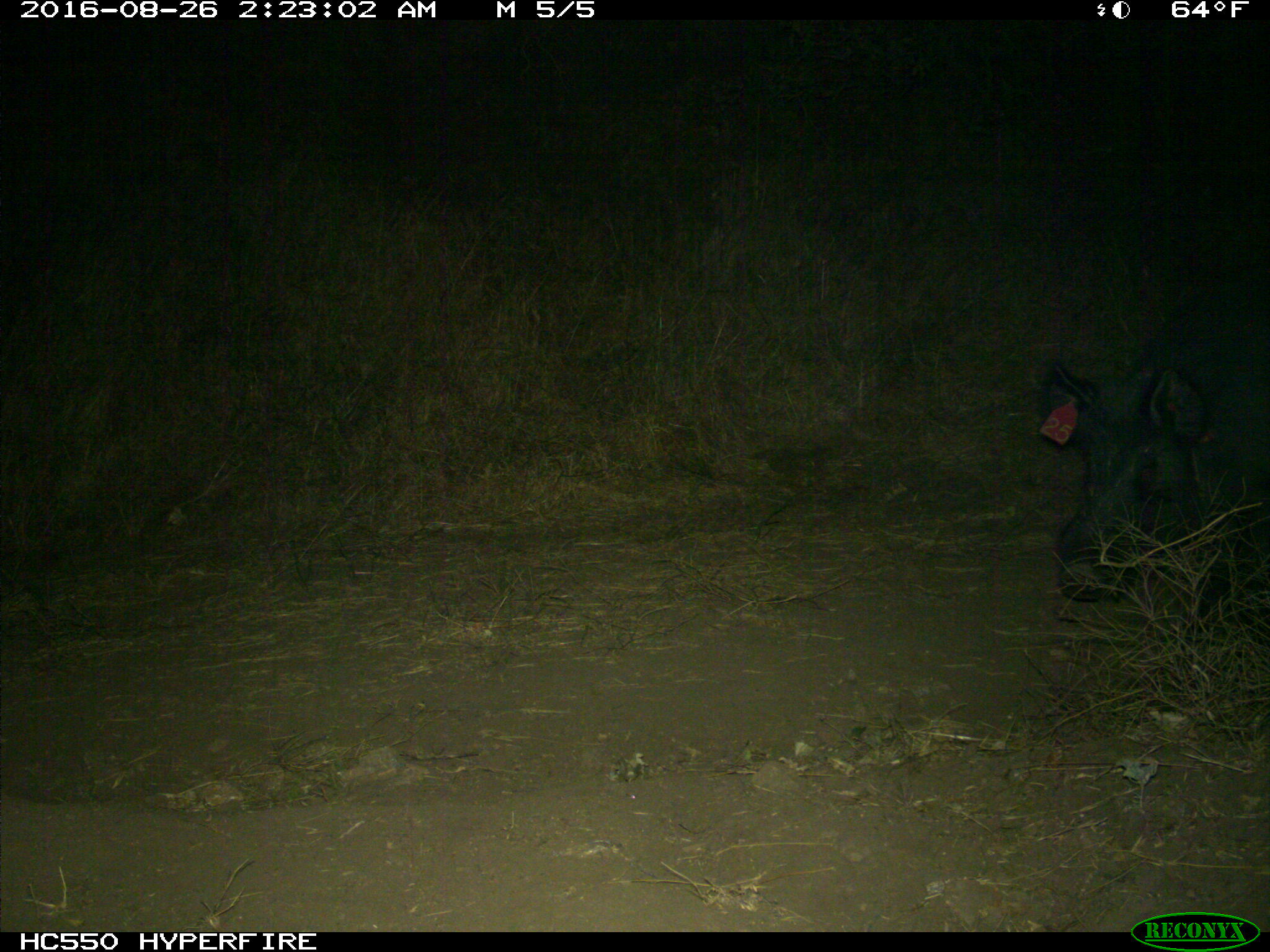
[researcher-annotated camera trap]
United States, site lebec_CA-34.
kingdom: Animalia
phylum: Chordata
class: Mammalia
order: Artiodactyla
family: Suidae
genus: Sus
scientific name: Sus scrofa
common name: wild boar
Sus scrofa (wild boar).